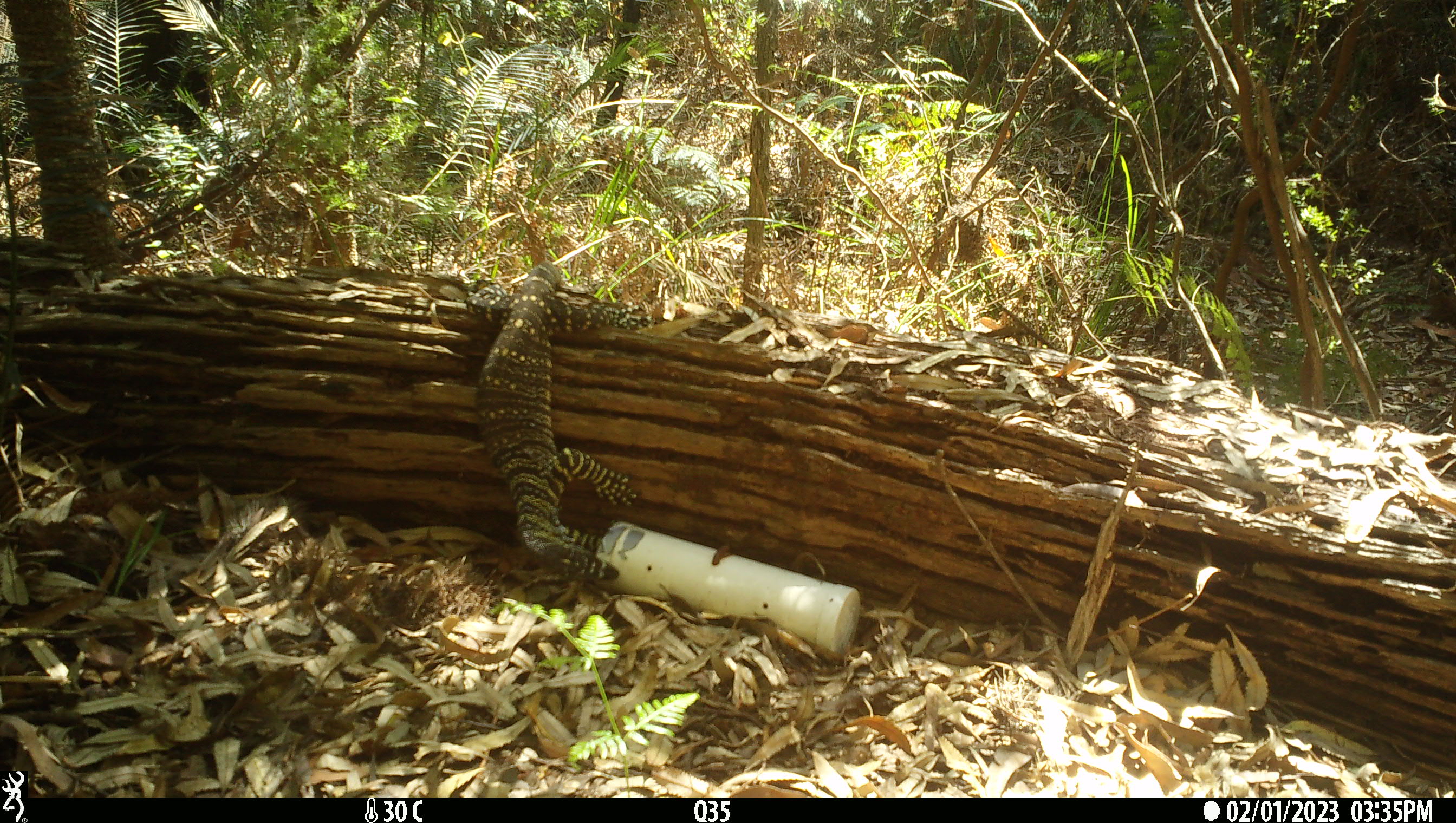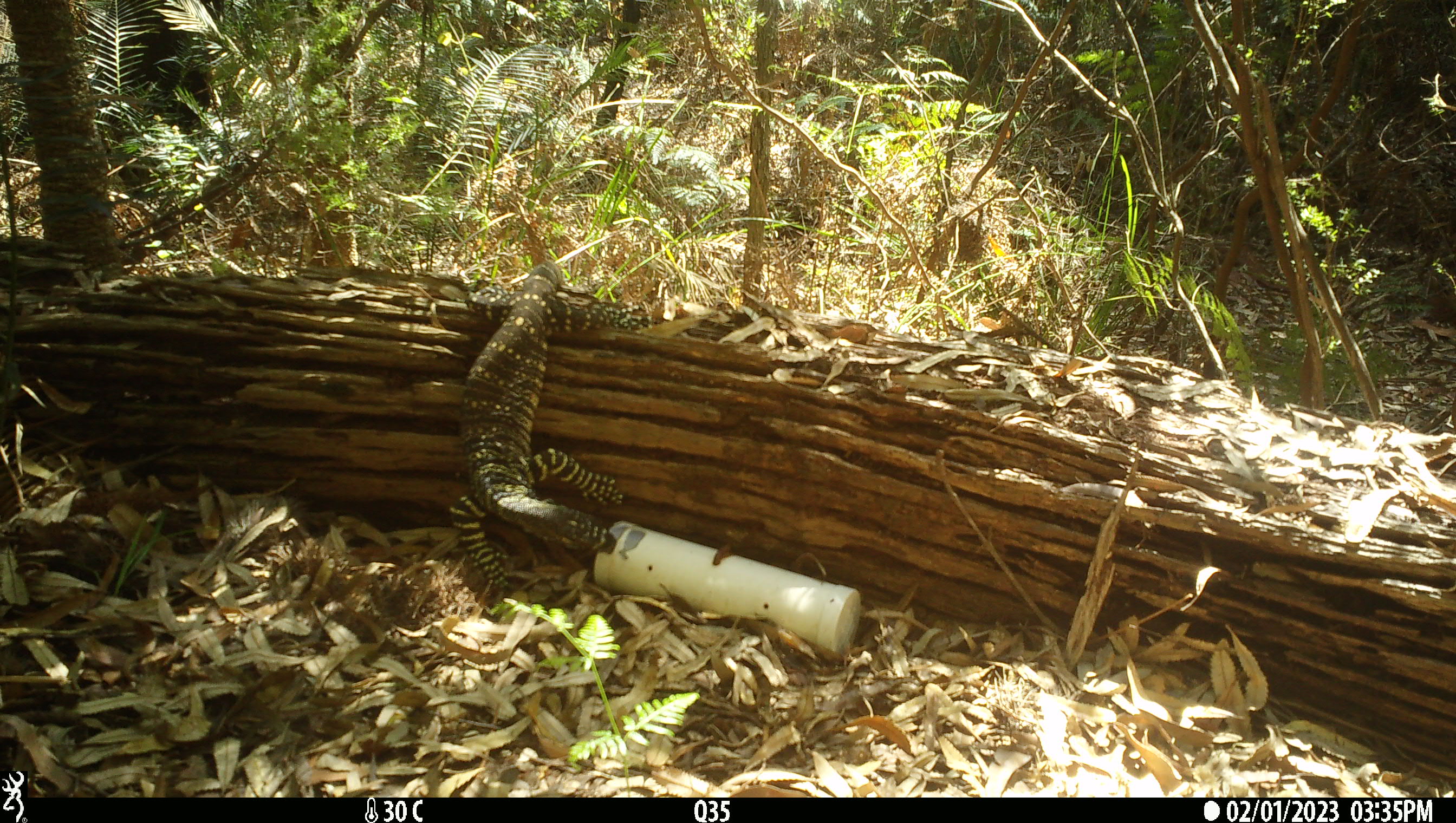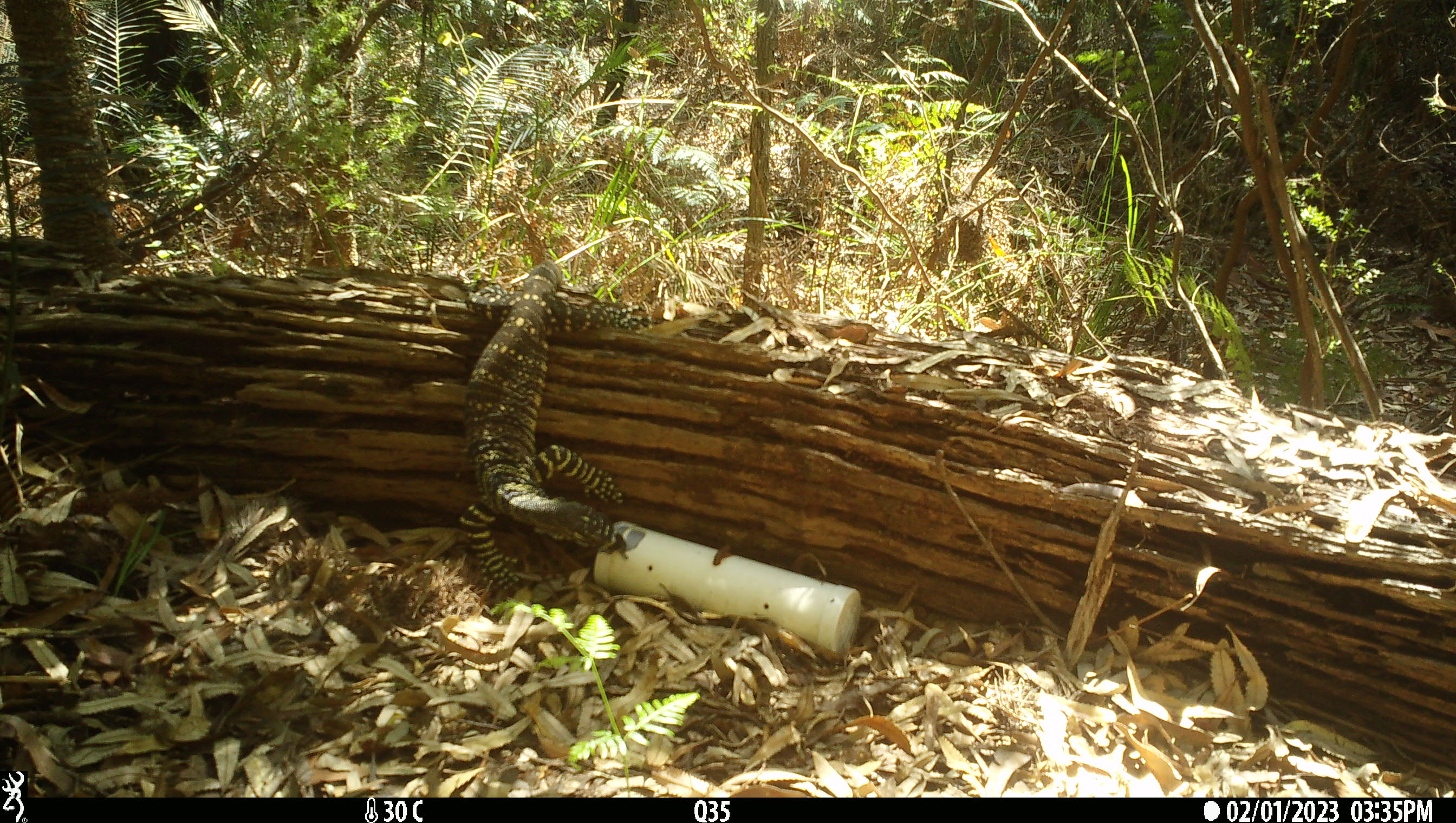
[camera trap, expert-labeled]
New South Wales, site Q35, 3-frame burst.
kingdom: Animalia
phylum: Chordata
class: Reptilia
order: Squamata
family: Varanidae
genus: Varanus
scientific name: Varanus varius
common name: lace monitor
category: goanna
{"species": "goanna (lace monitor) (Varanus varius)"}